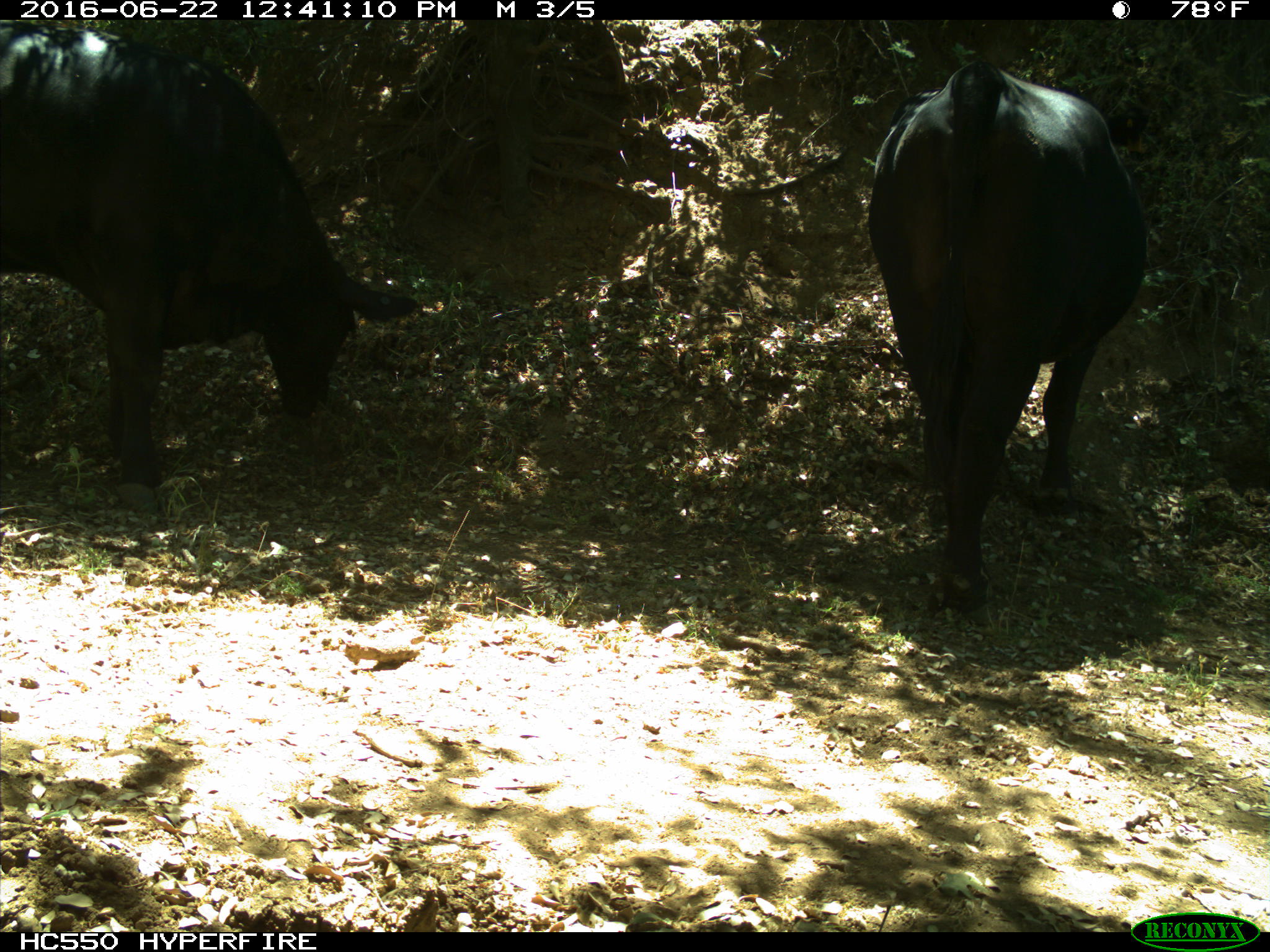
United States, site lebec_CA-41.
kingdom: Animalia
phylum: Chordata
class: Mammalia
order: Artiodactyla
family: Bovidae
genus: Bos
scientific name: Bos taurus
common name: domestic cow